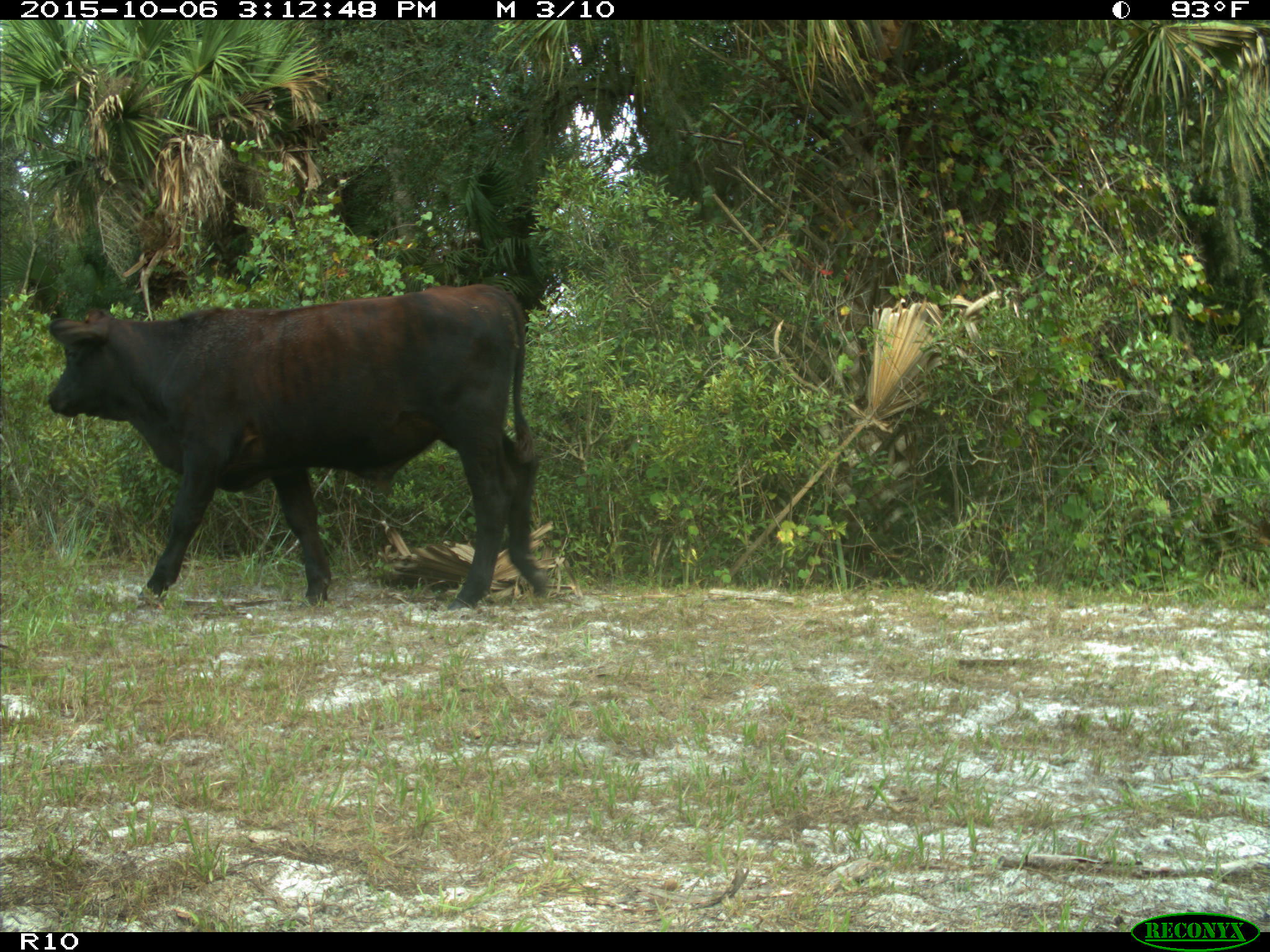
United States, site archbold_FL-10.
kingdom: Animalia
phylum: Chordata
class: Mammalia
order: Artiodactyla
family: Bovidae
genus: Bos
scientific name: Bos taurus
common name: domestic cow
Bos taurus (domestic cow).